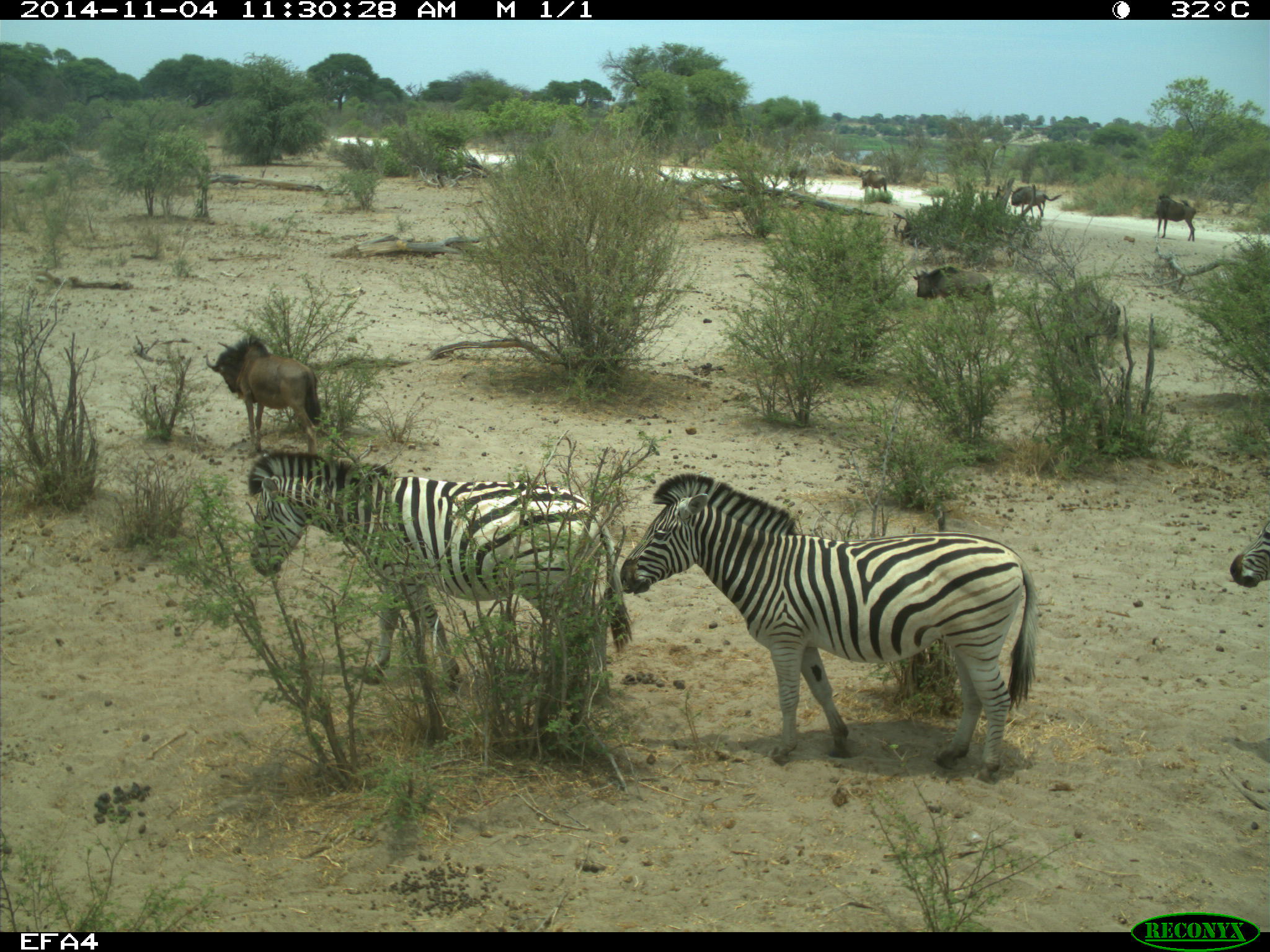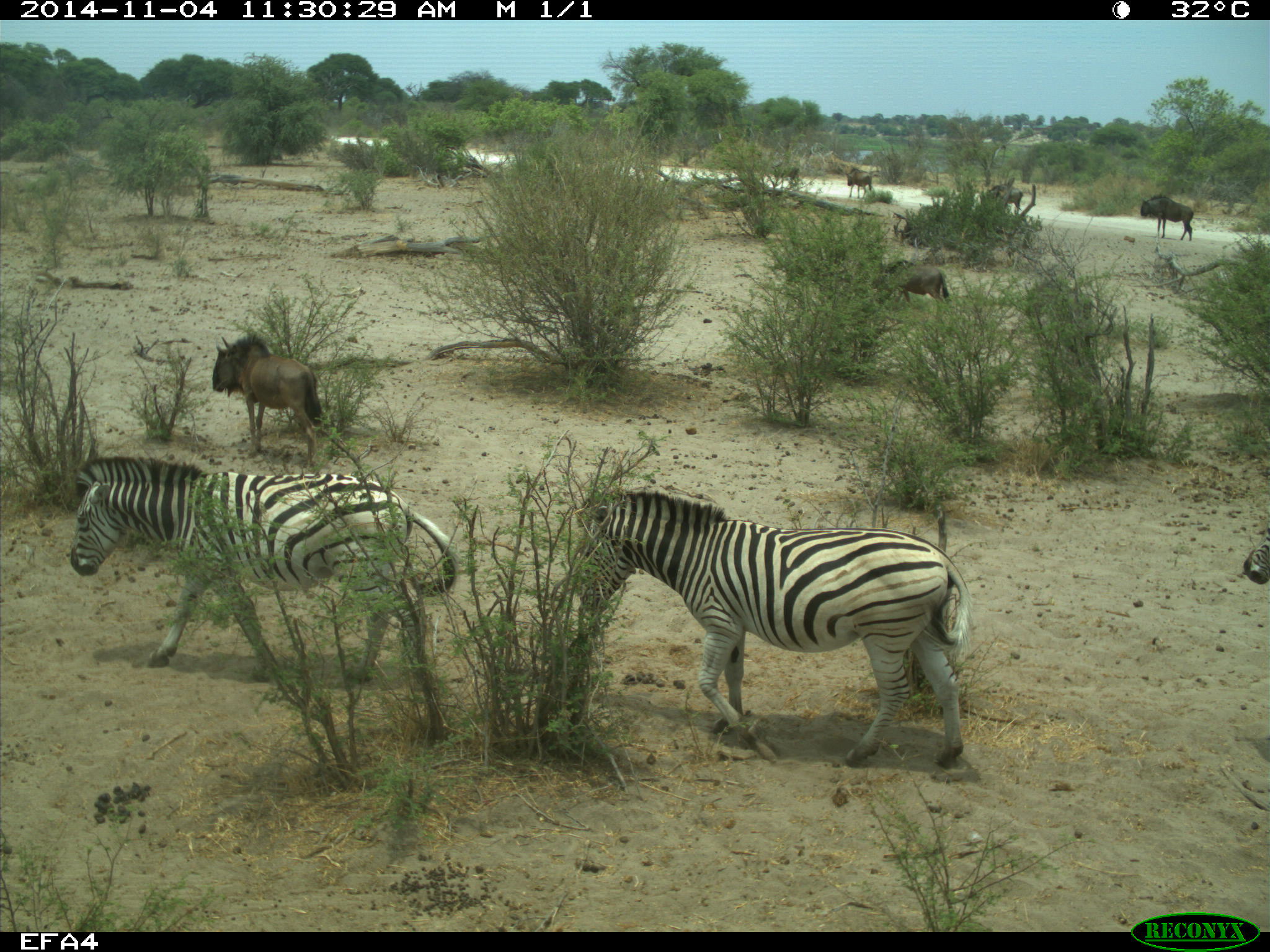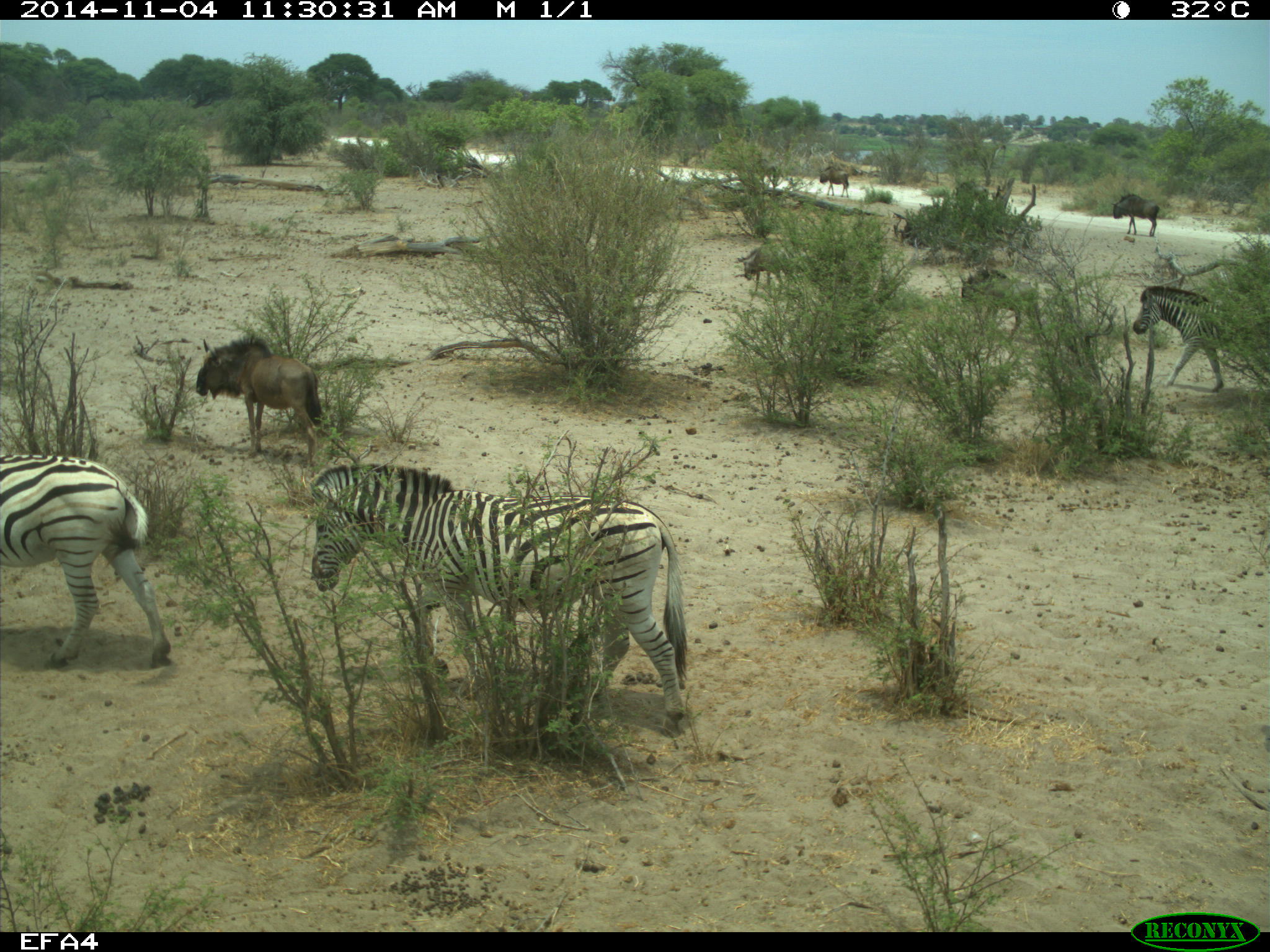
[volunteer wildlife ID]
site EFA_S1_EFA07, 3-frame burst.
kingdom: Animalia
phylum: Chordata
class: Mammalia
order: Artiodactyla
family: Bovidae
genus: Connochaetes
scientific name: Connochaetes taurinus taurinus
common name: blue wildebeest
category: wildebeestblue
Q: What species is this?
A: Wildebeestblue (blue wildebeest) (Connochaetes taurinus taurinus).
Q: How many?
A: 7.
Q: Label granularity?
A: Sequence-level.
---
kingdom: Animalia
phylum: Chordata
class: Mammalia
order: Perissodactyla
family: Equidae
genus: Equus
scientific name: Equus quagga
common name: plains zebra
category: zebraplains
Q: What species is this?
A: Zebraplains (plains zebra) (Equus quagga).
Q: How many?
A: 3.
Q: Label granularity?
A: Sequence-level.